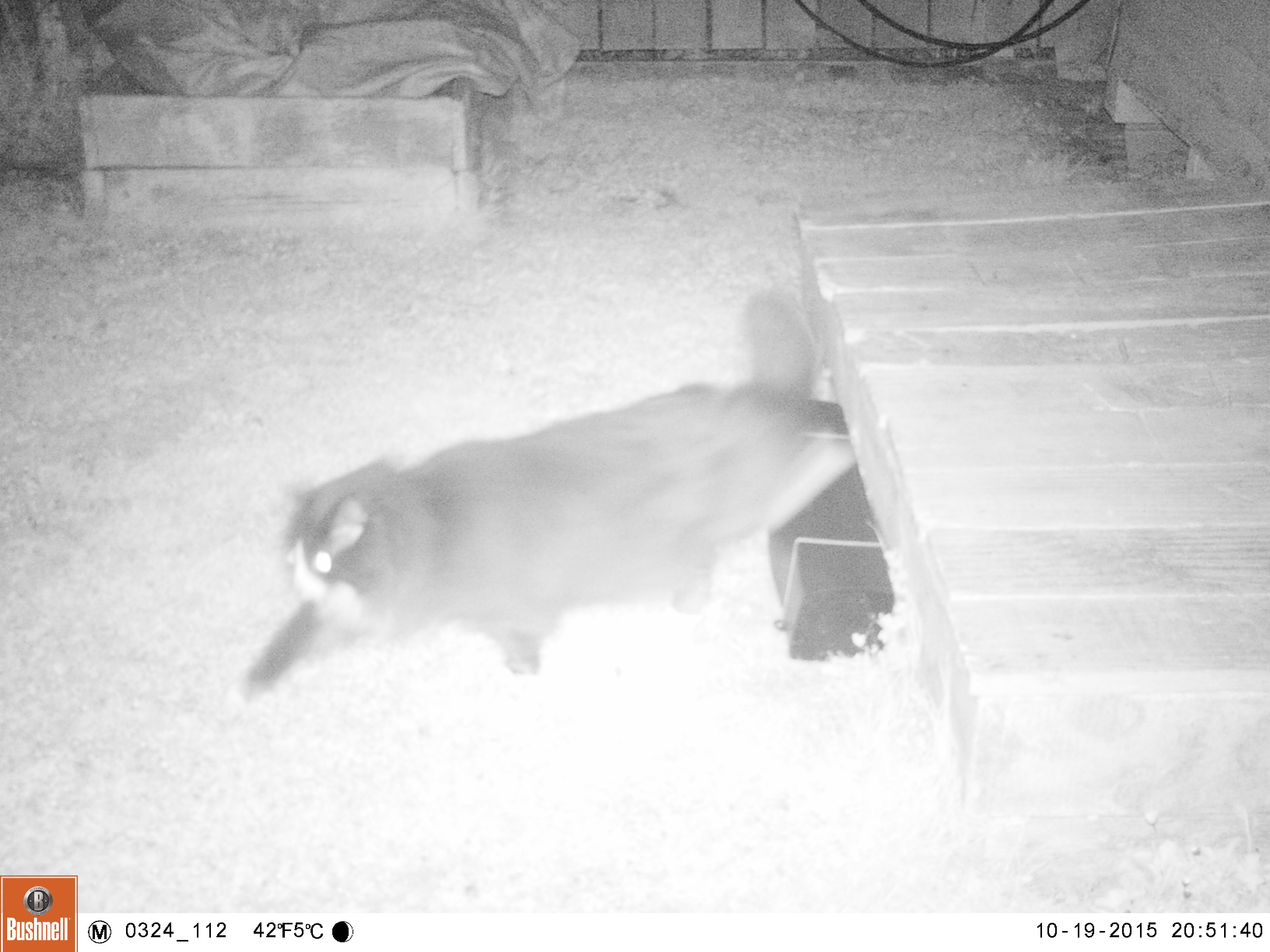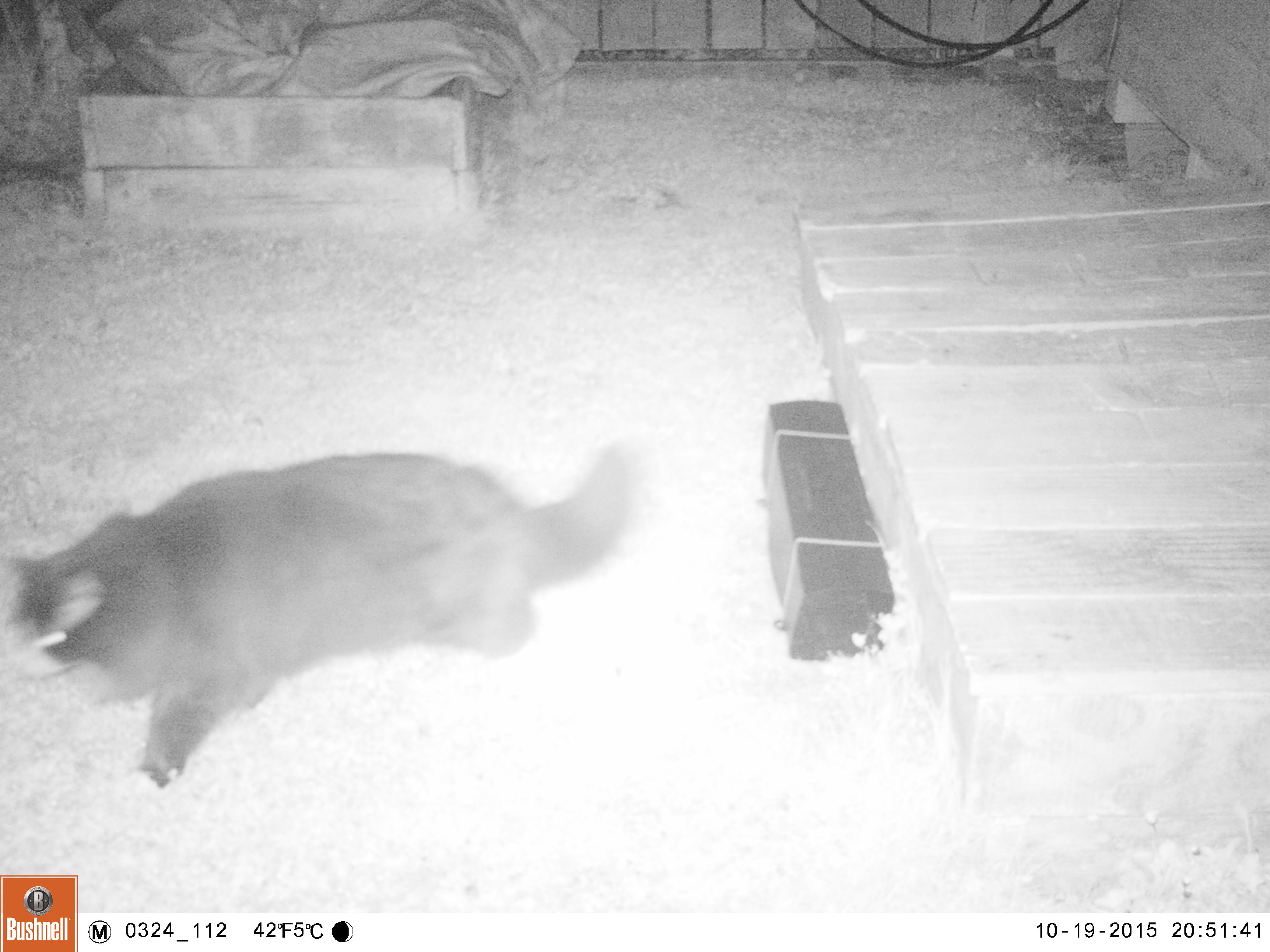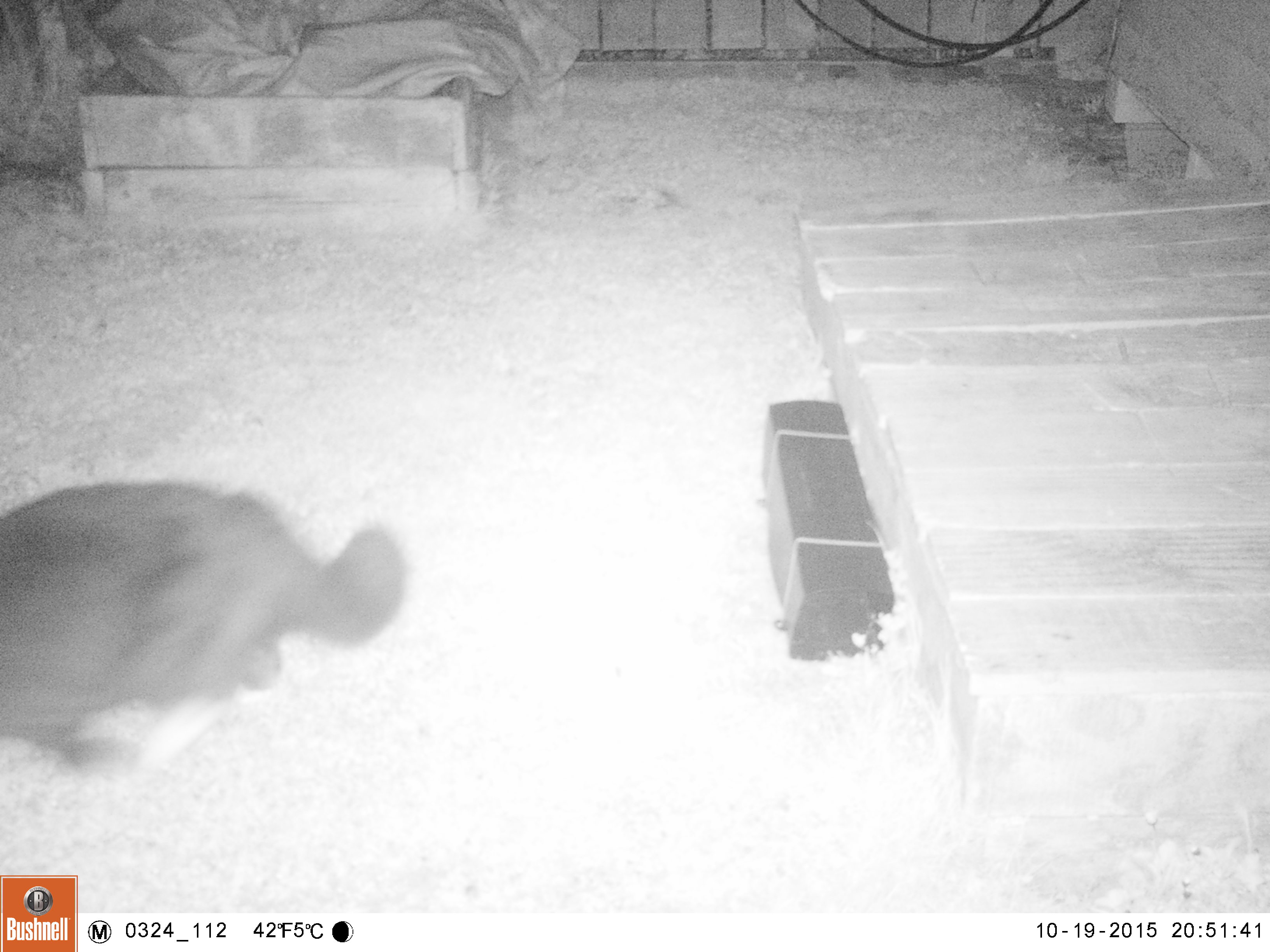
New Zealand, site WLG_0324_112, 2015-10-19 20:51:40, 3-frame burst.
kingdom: Animalia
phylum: Chordata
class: Mammalia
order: Carnivora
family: Felidae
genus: Felis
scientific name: Felis catus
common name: domestic cat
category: cat